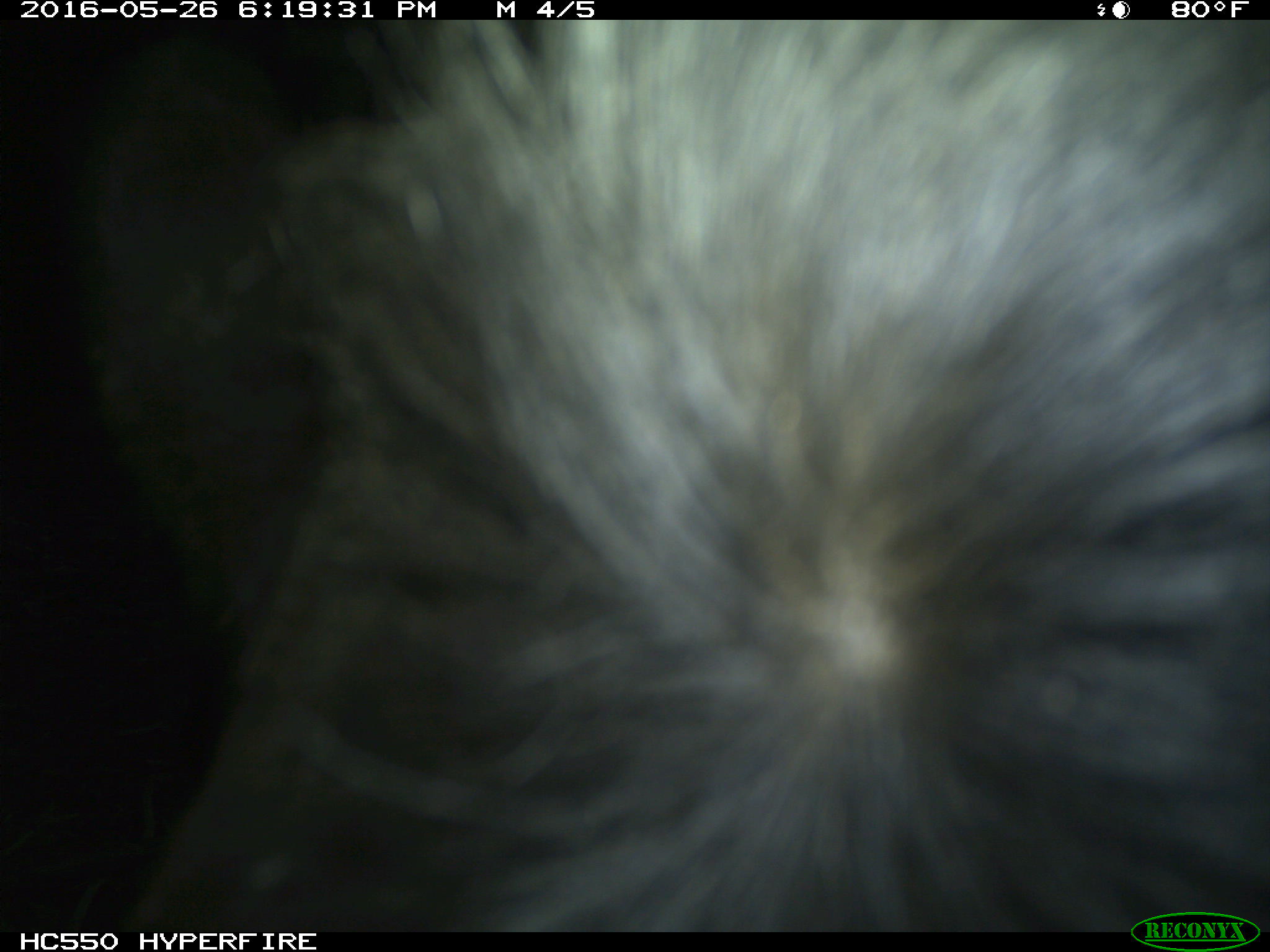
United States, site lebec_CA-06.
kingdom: Animalia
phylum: Chordata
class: Mammalia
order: Artiodactyla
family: Bovidae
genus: Bos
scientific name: Bos taurus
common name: domestic cow